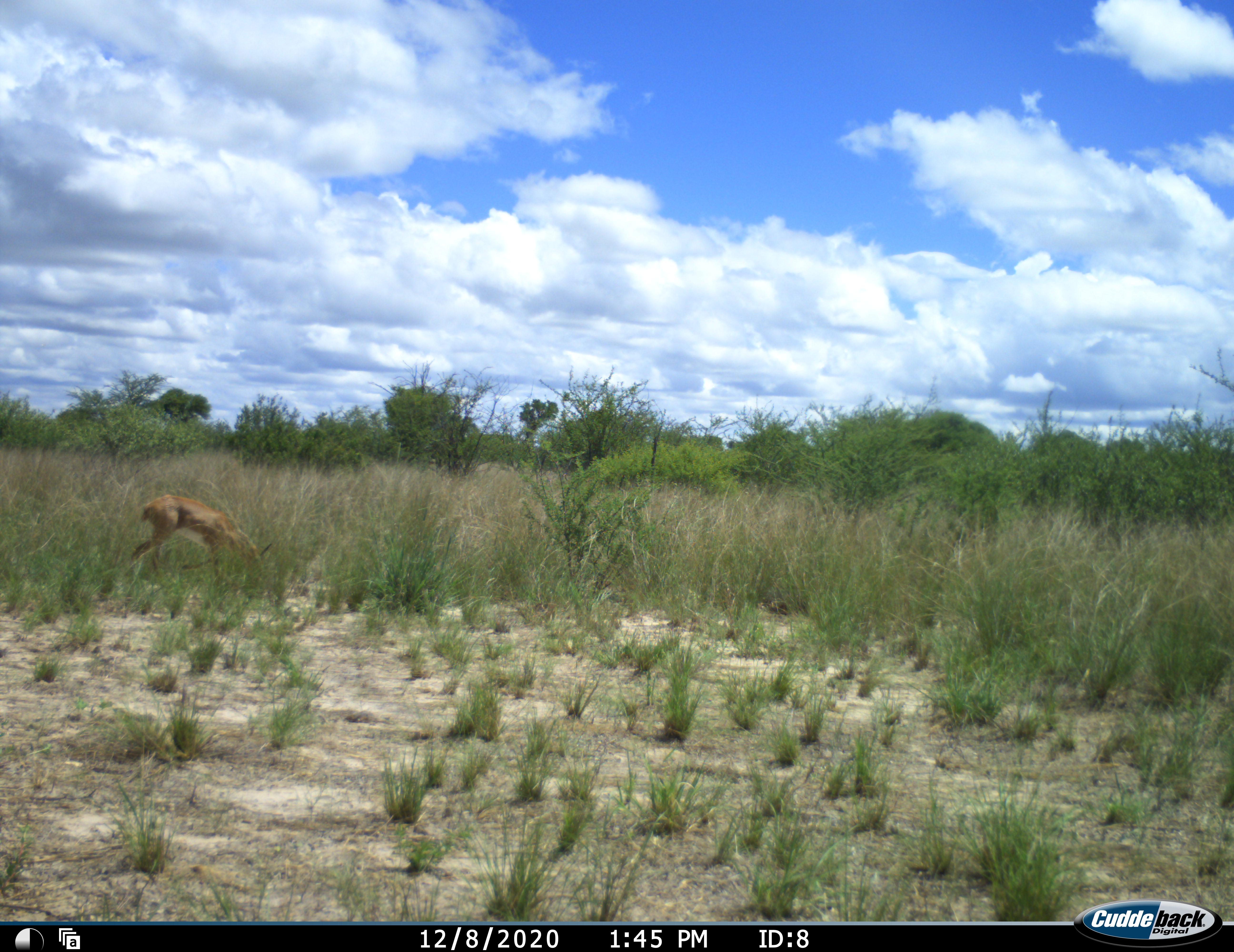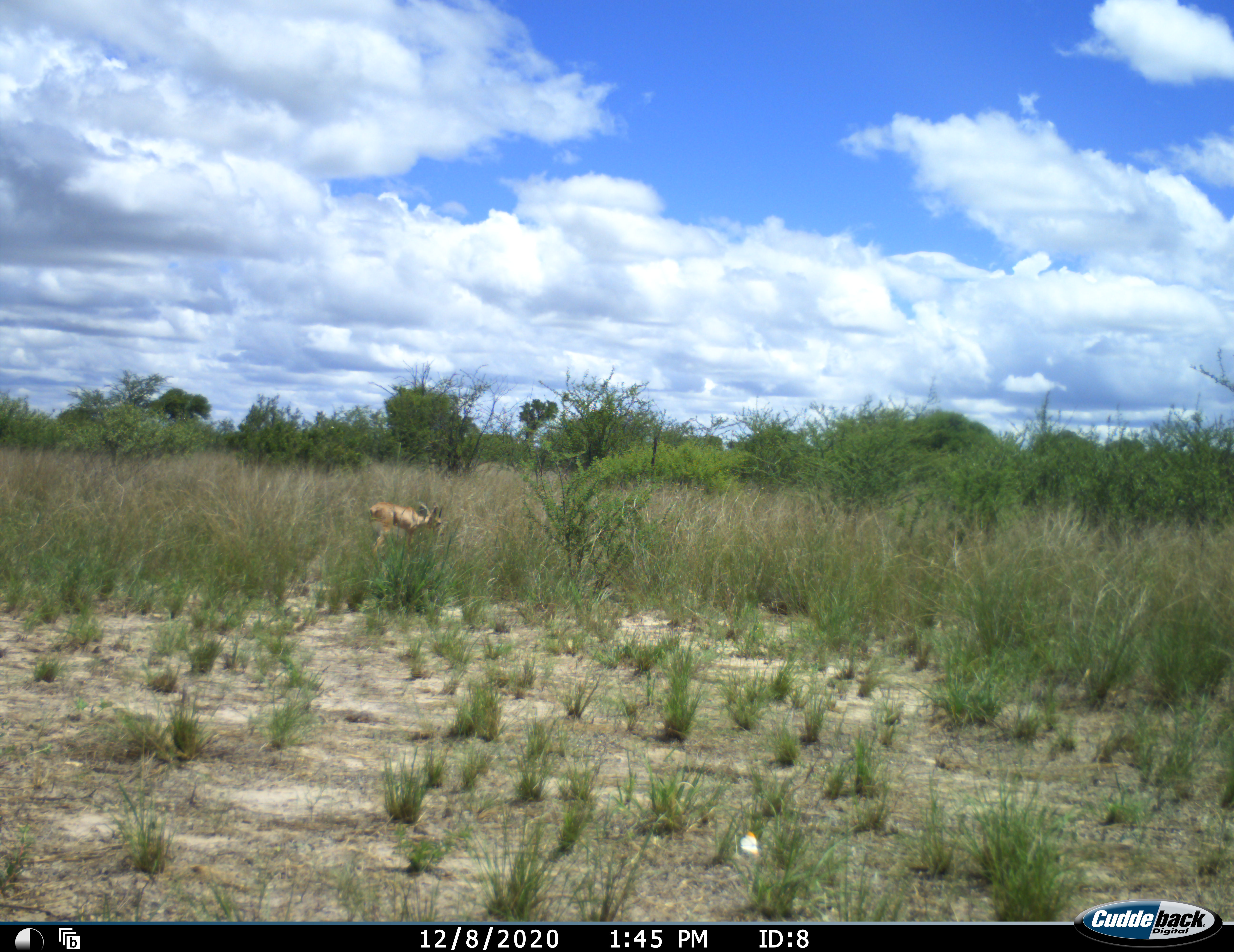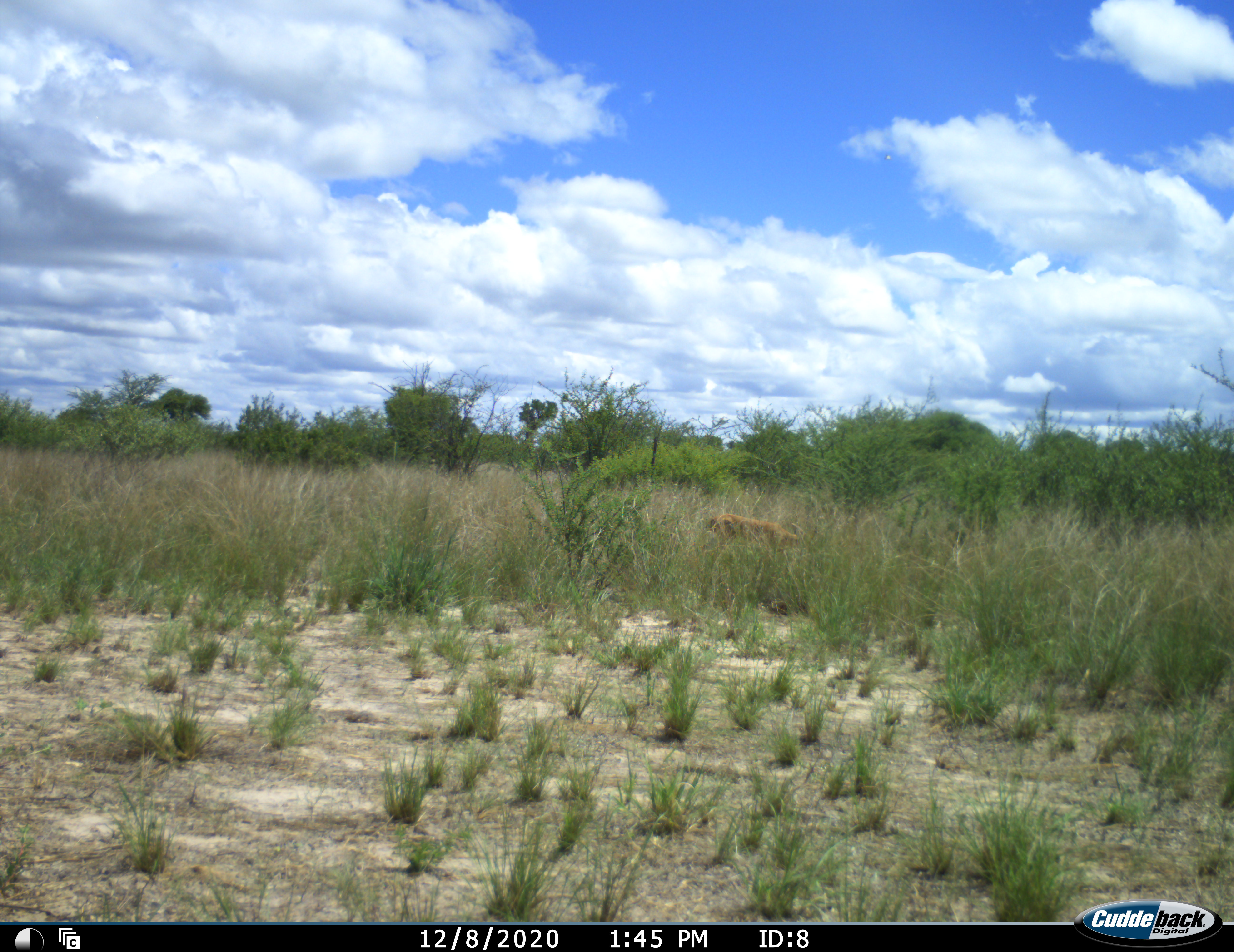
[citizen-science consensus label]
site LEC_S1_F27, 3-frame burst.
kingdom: Animalia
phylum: Chordata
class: Mammalia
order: Artiodactyla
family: Bovidae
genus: Raphicerus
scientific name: Raphicerus campestris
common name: steenbok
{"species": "steenbok (Raphicerus campestris)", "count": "1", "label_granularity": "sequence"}